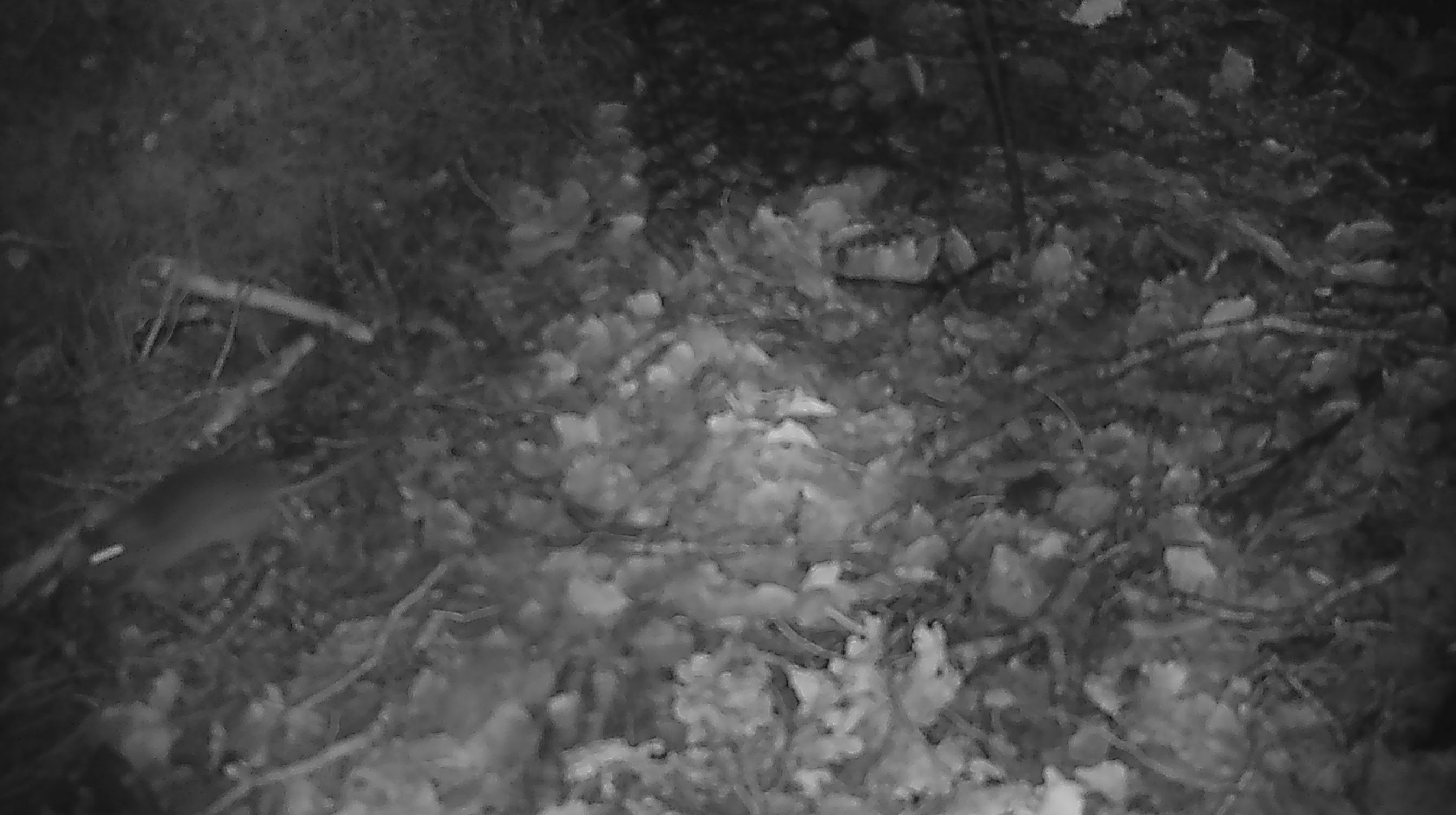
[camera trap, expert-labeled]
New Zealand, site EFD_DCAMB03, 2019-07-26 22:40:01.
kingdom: Animalia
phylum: Chordata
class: Mammalia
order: Rodentia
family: Muridae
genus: Mus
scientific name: Mus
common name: mouse